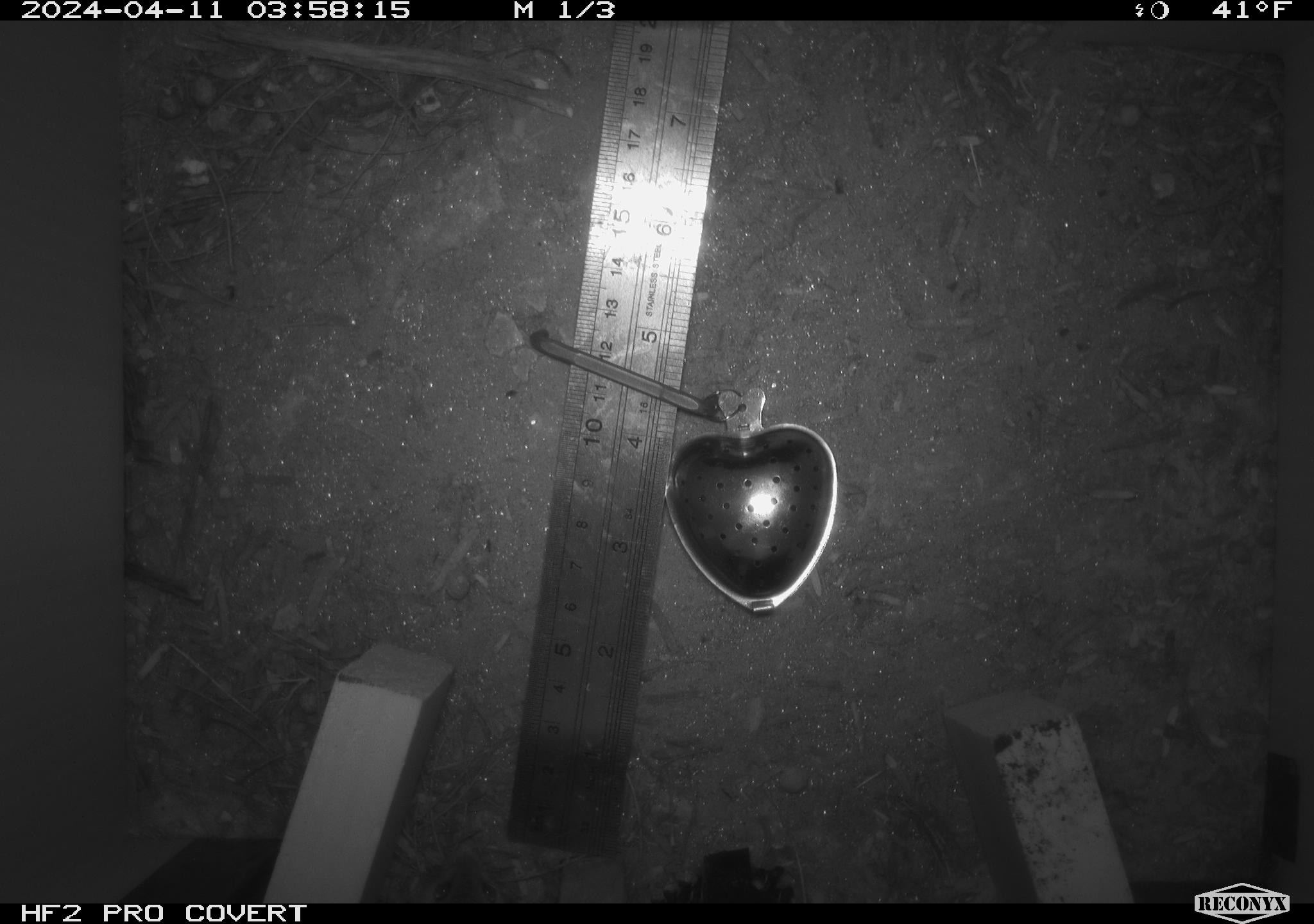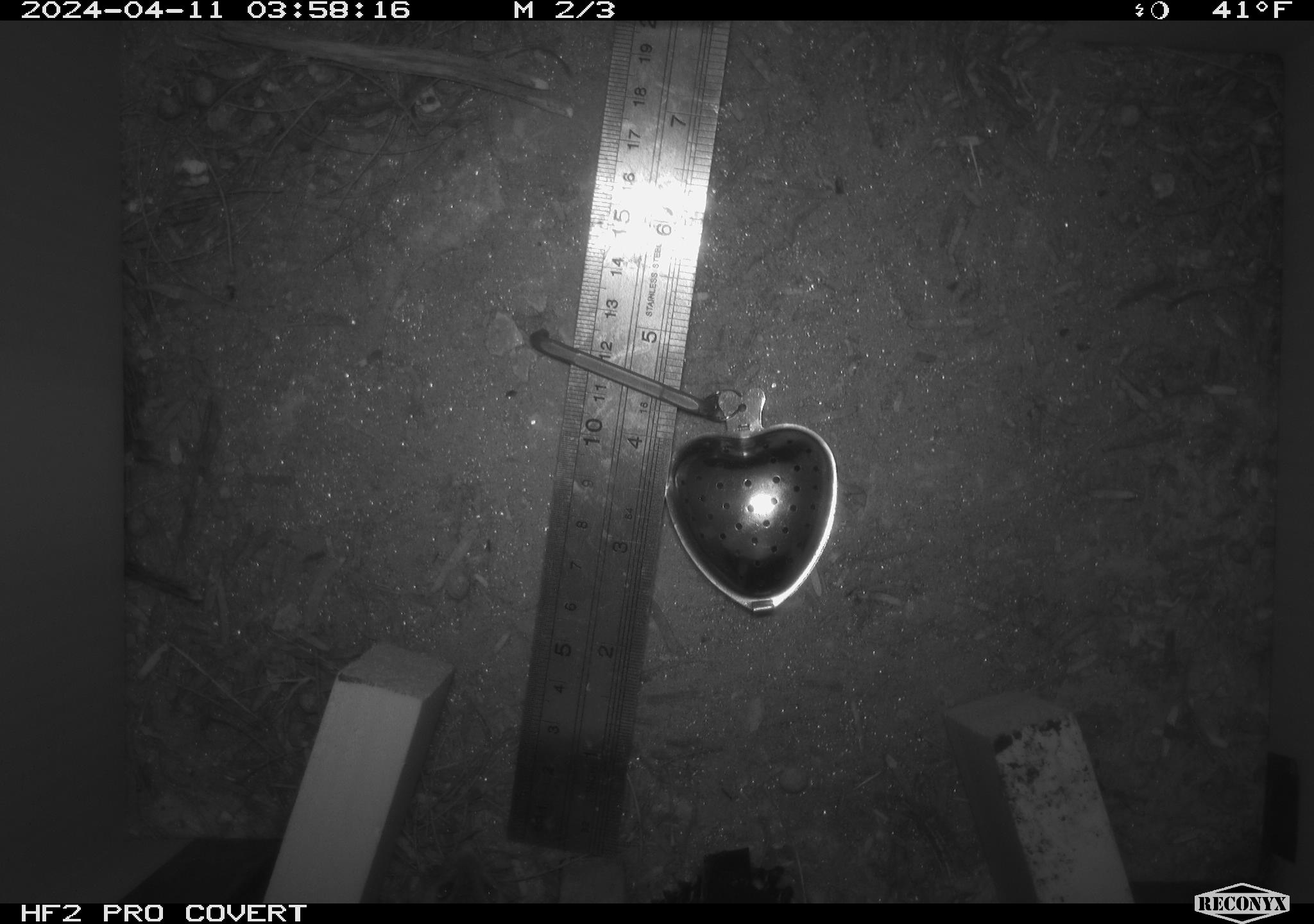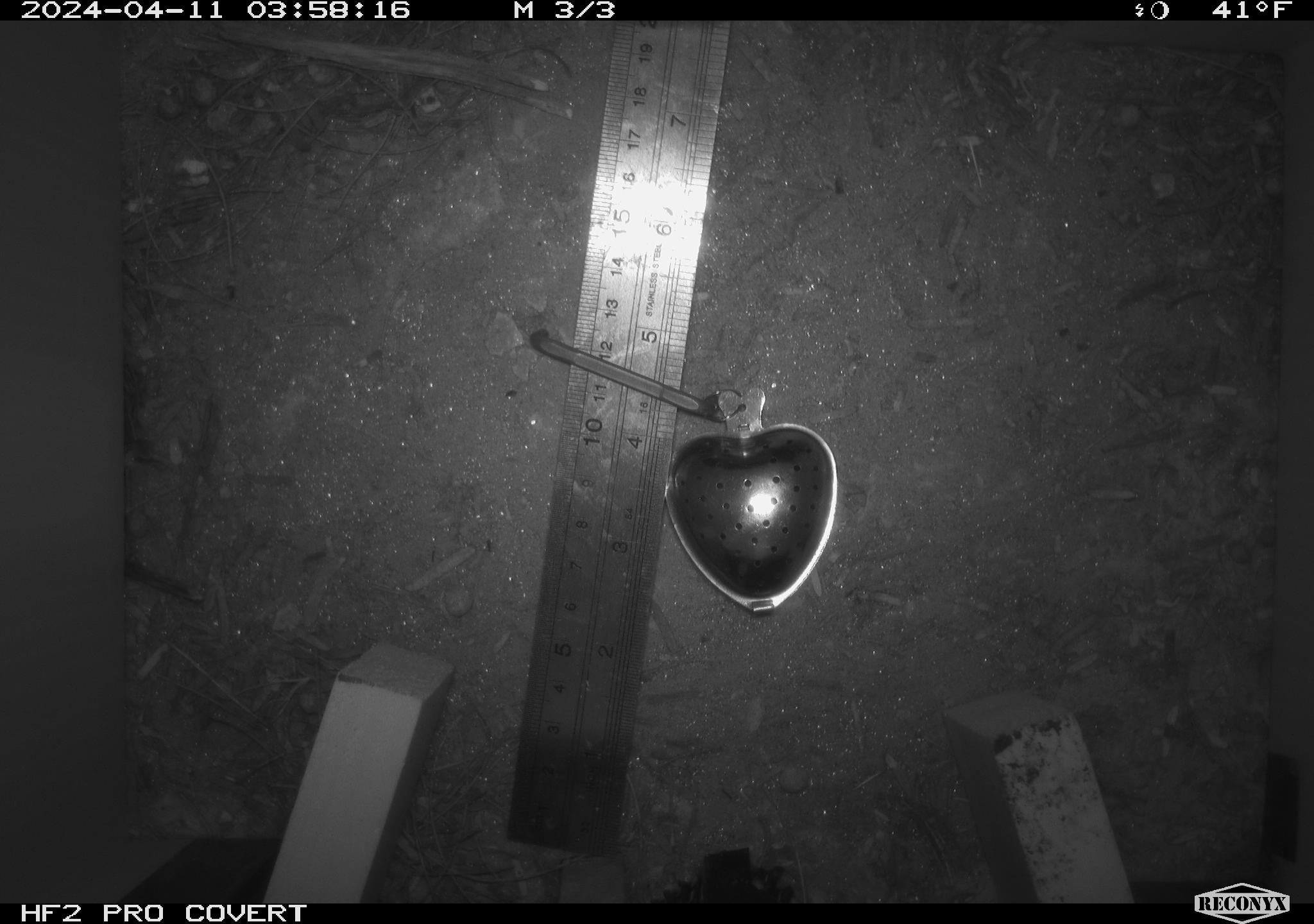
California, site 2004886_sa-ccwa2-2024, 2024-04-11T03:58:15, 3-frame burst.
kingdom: Animalia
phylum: Chordata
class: Mammalia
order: Rodentia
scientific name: Rodentia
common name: woodrat or rat or mouse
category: woodrat or rat or mouse species